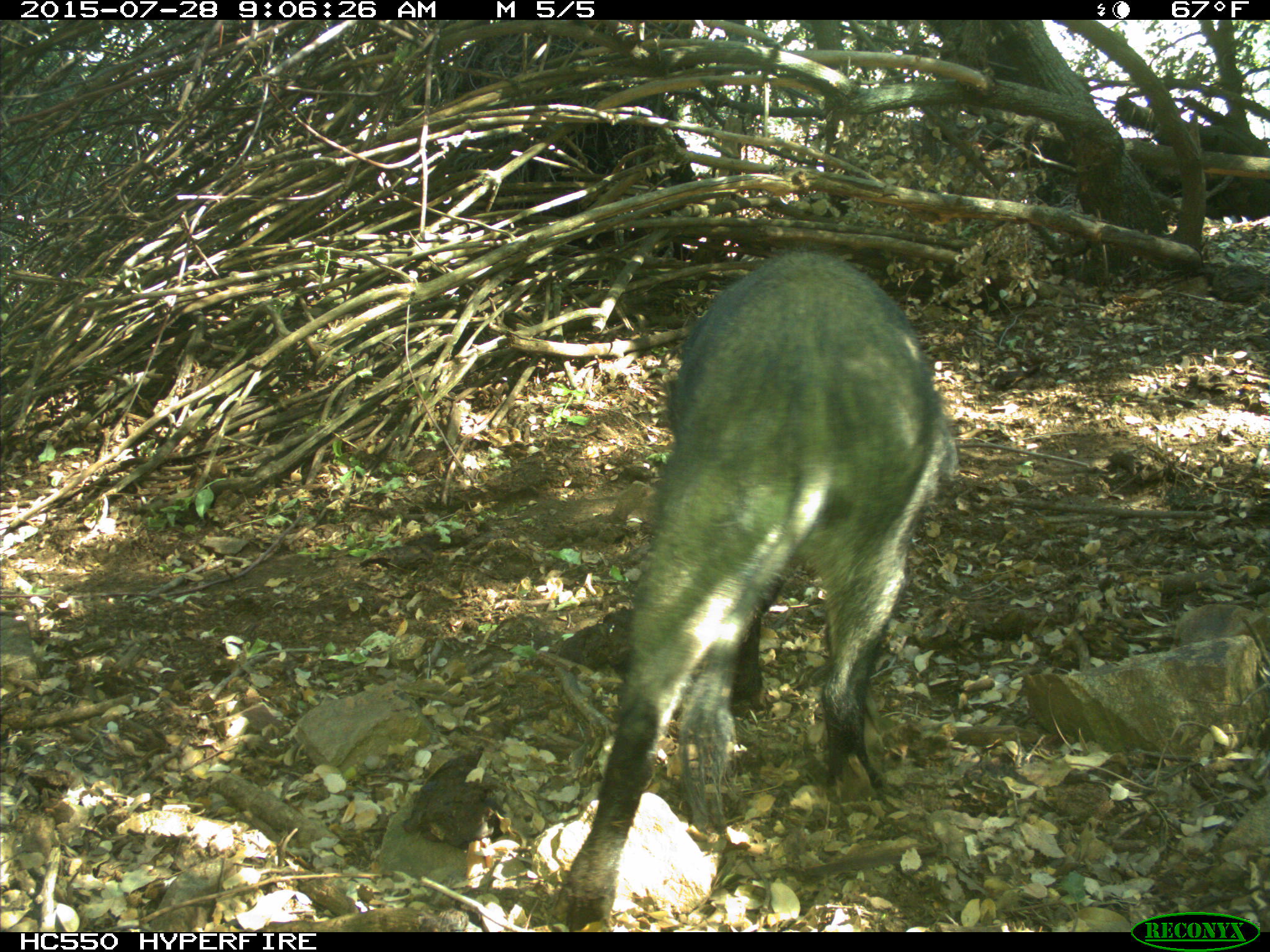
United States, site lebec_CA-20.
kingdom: Animalia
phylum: Chordata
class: Mammalia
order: Artiodactyla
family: Suidae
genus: Sus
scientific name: Sus scrofa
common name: wild boar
Sus scrofa (wild boar).